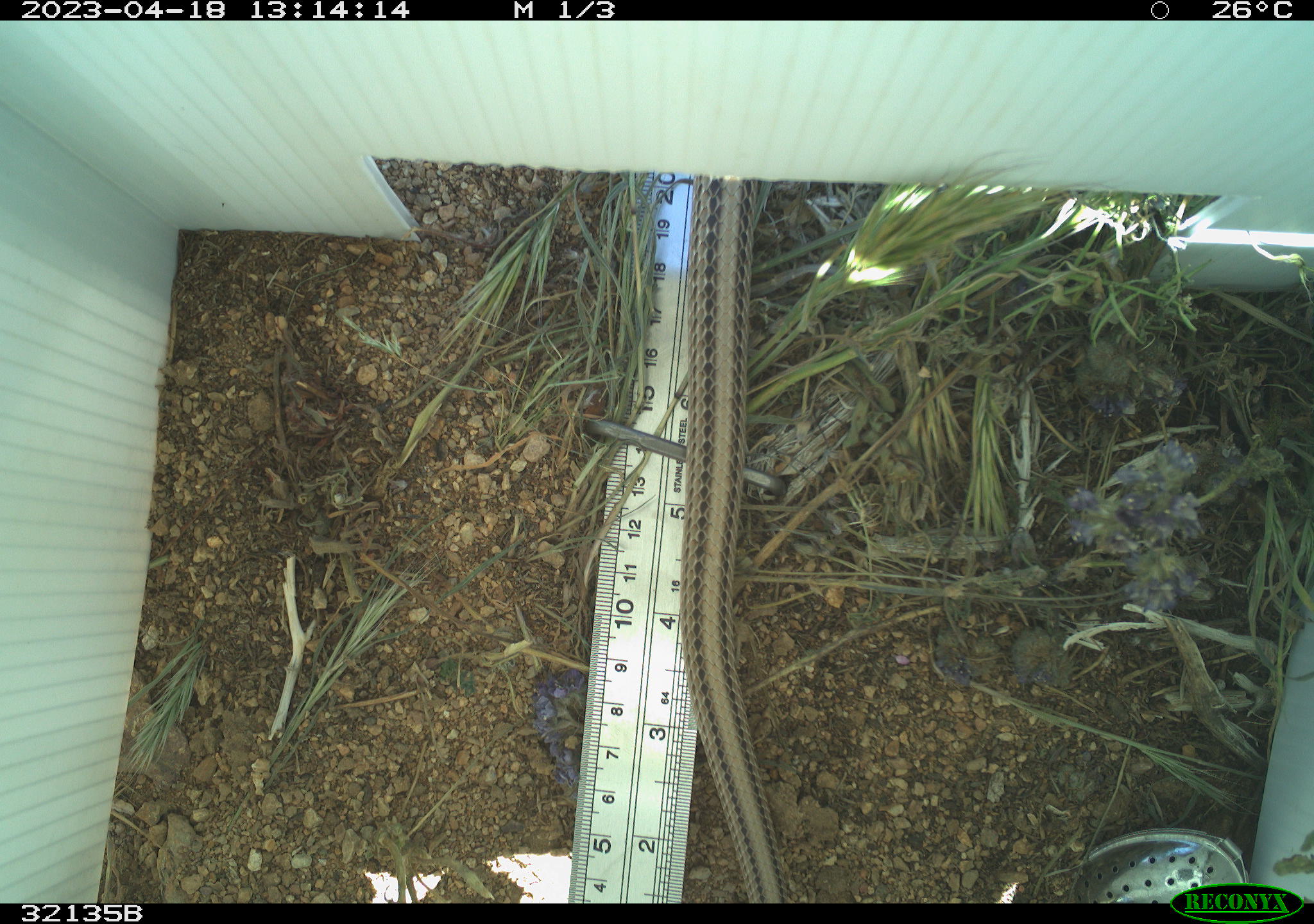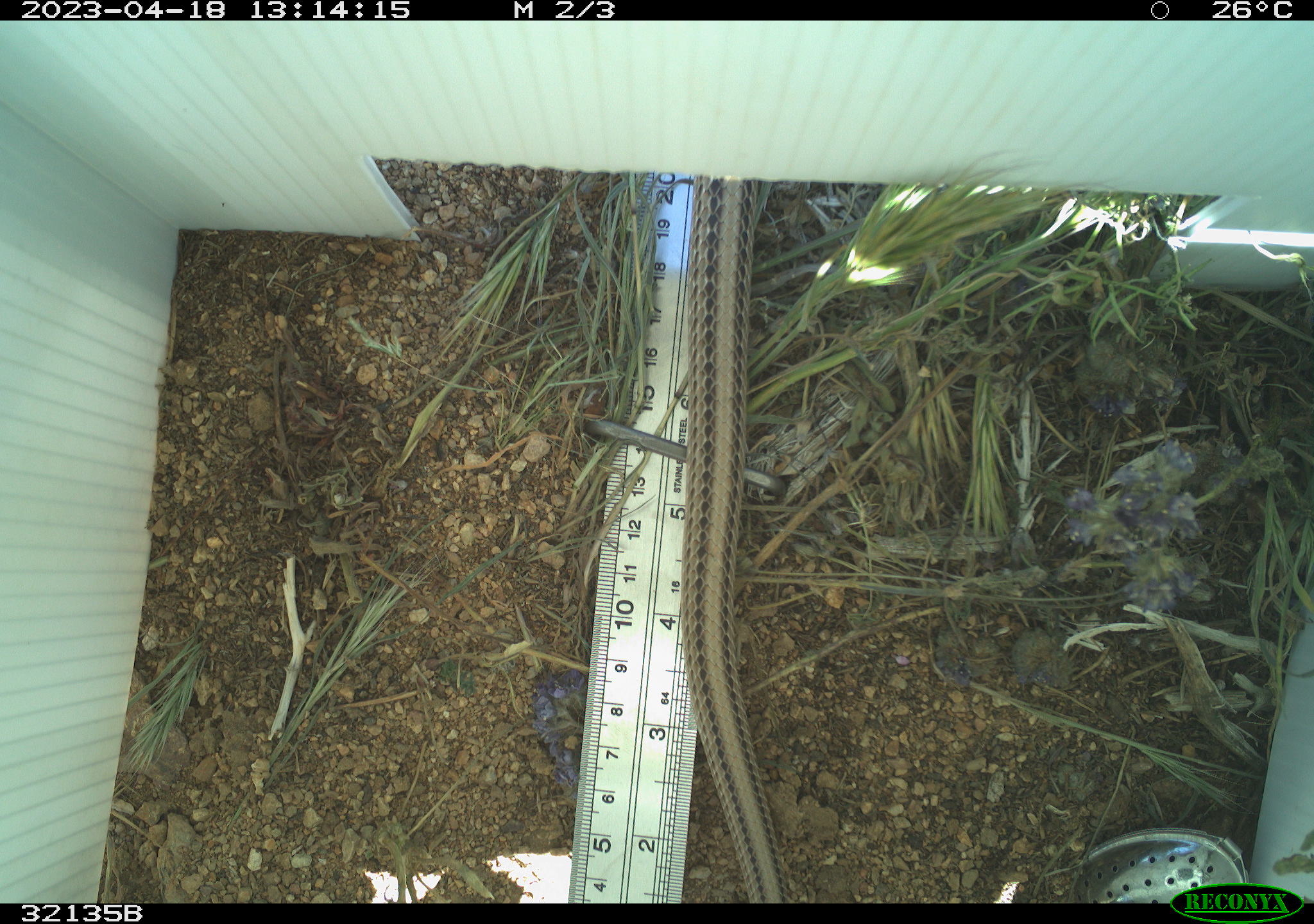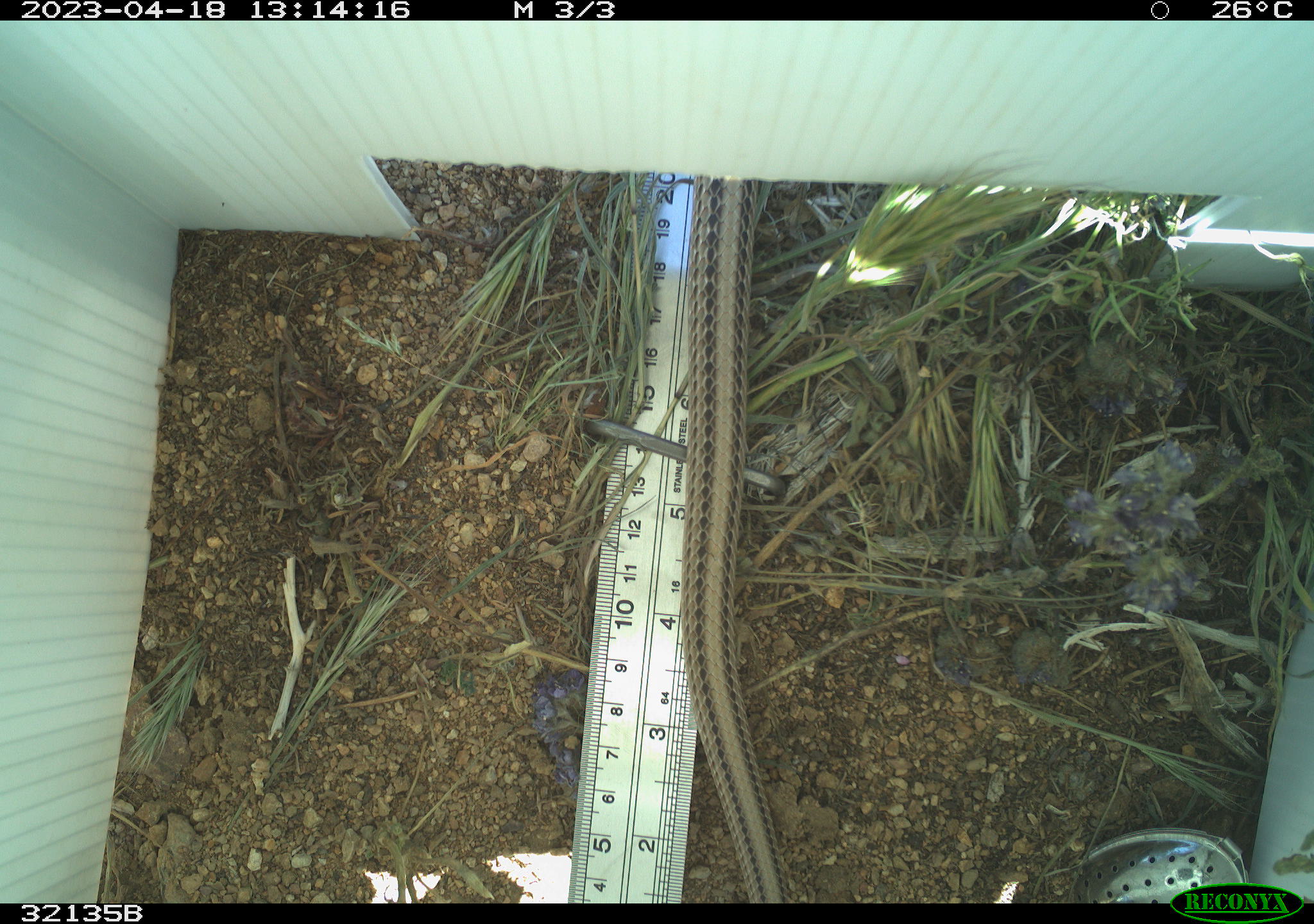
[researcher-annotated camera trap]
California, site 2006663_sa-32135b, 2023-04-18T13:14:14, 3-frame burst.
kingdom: Animalia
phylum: Chordata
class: Reptilia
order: Squamata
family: Colubridae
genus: Salvadora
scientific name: Salvadora hexalepis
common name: western patch-nosed snake